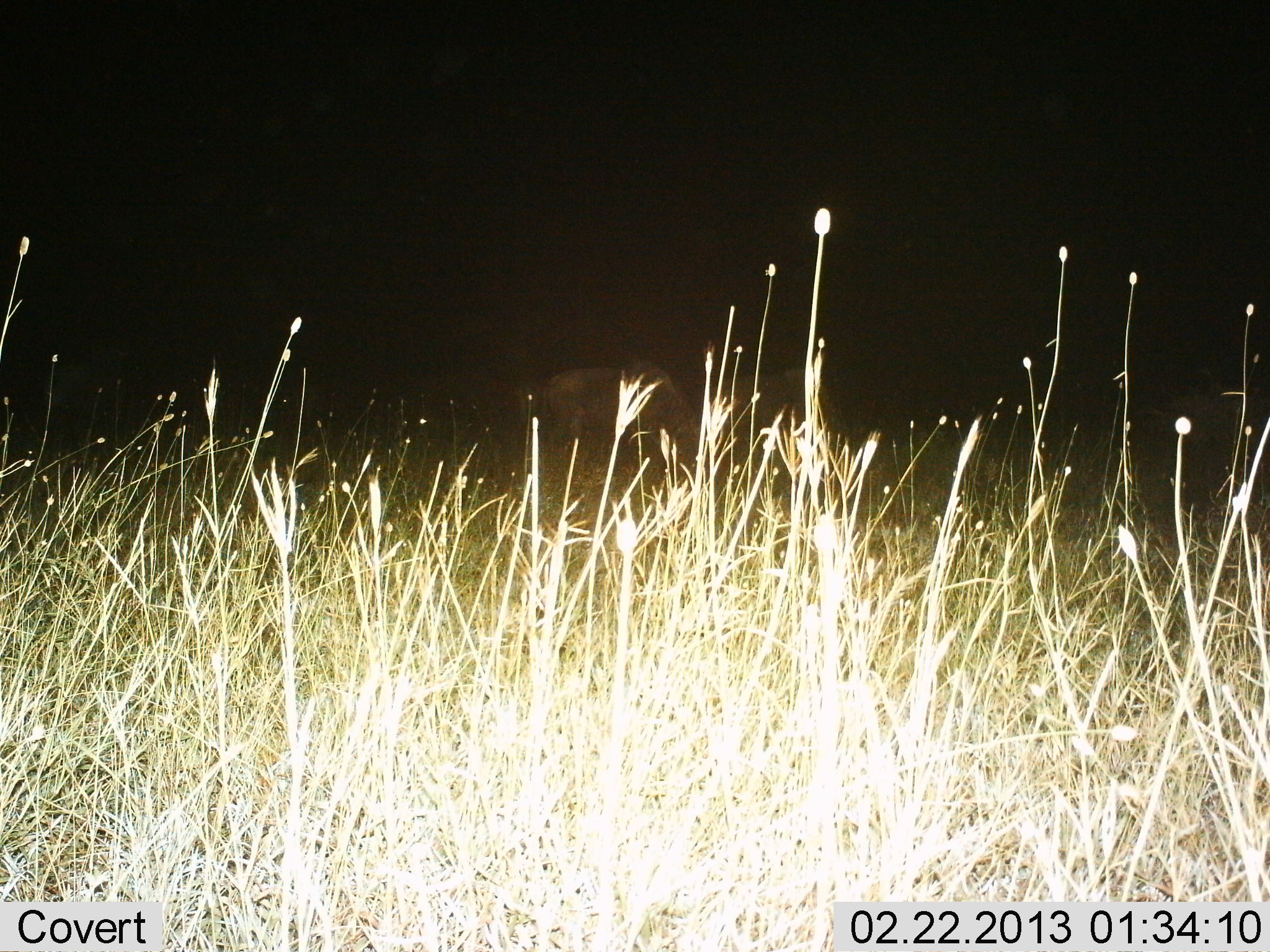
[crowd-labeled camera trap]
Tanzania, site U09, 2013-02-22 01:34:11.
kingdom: Animalia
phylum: Chordata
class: Mammalia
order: Artiodactyla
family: Bovidae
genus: Connochaetes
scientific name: Connochaetes taurinus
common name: blue wildebeest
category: wildebeest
Wildebeest (blue wildebeest) (Connochaetes taurinus), count 2. Behavior (volunteer vote fractions): standing 22%, resting 0%, moving 0%, interacting 0%. Young present (vote fraction): 0%. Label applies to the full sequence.